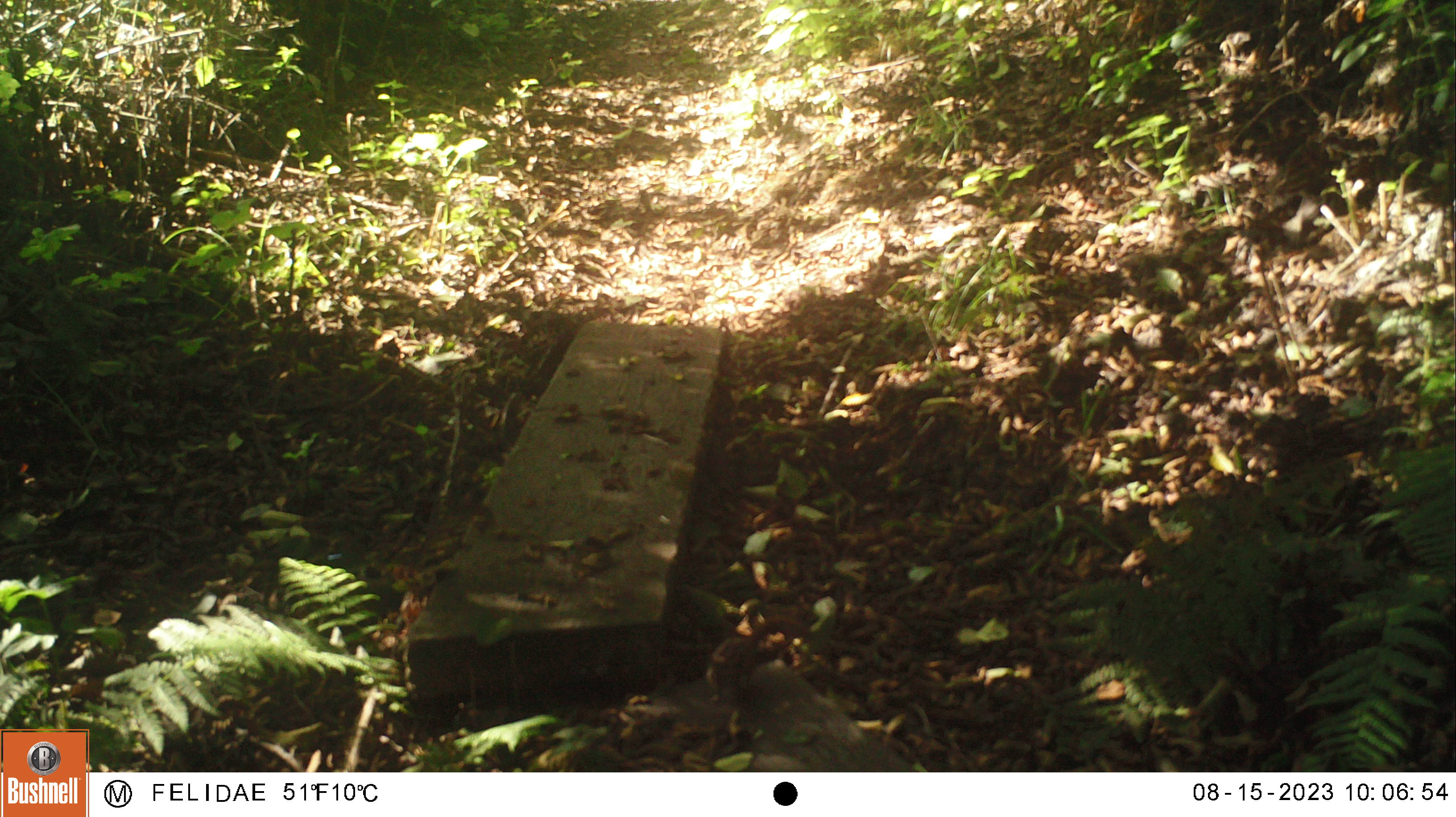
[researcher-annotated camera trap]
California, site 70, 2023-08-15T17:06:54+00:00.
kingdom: Animalia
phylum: Chordata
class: Mammalia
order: Rodentia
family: Sciuridae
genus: Neotamias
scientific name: Neotamias merriami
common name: merriam's chipmunk